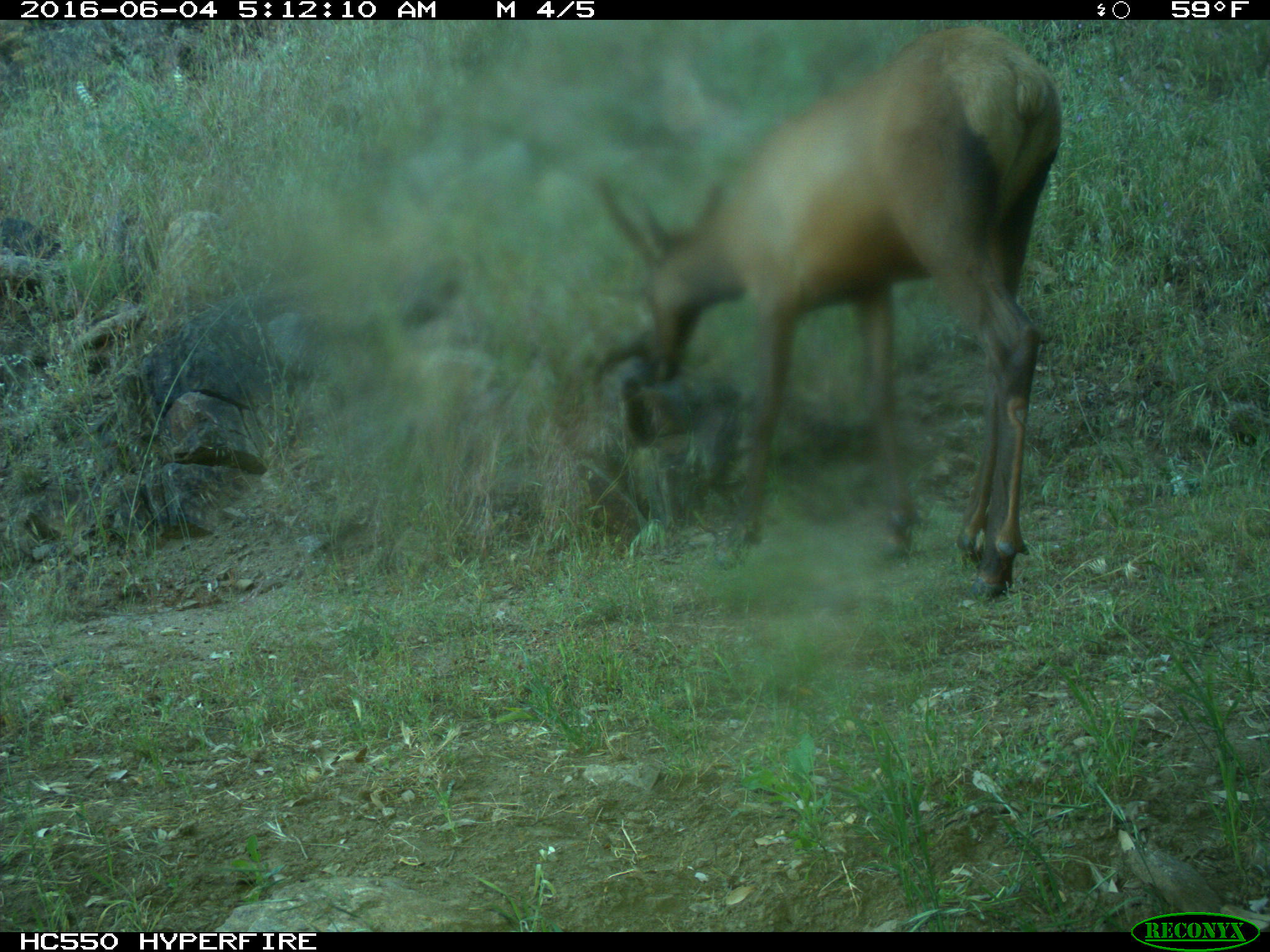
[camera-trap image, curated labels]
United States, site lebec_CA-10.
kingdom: Animalia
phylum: Chordata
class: Mammalia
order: Artiodactyla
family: Cervidae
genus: Cervus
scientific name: Cervus canadensis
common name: elk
Cervus canadensis (elk).